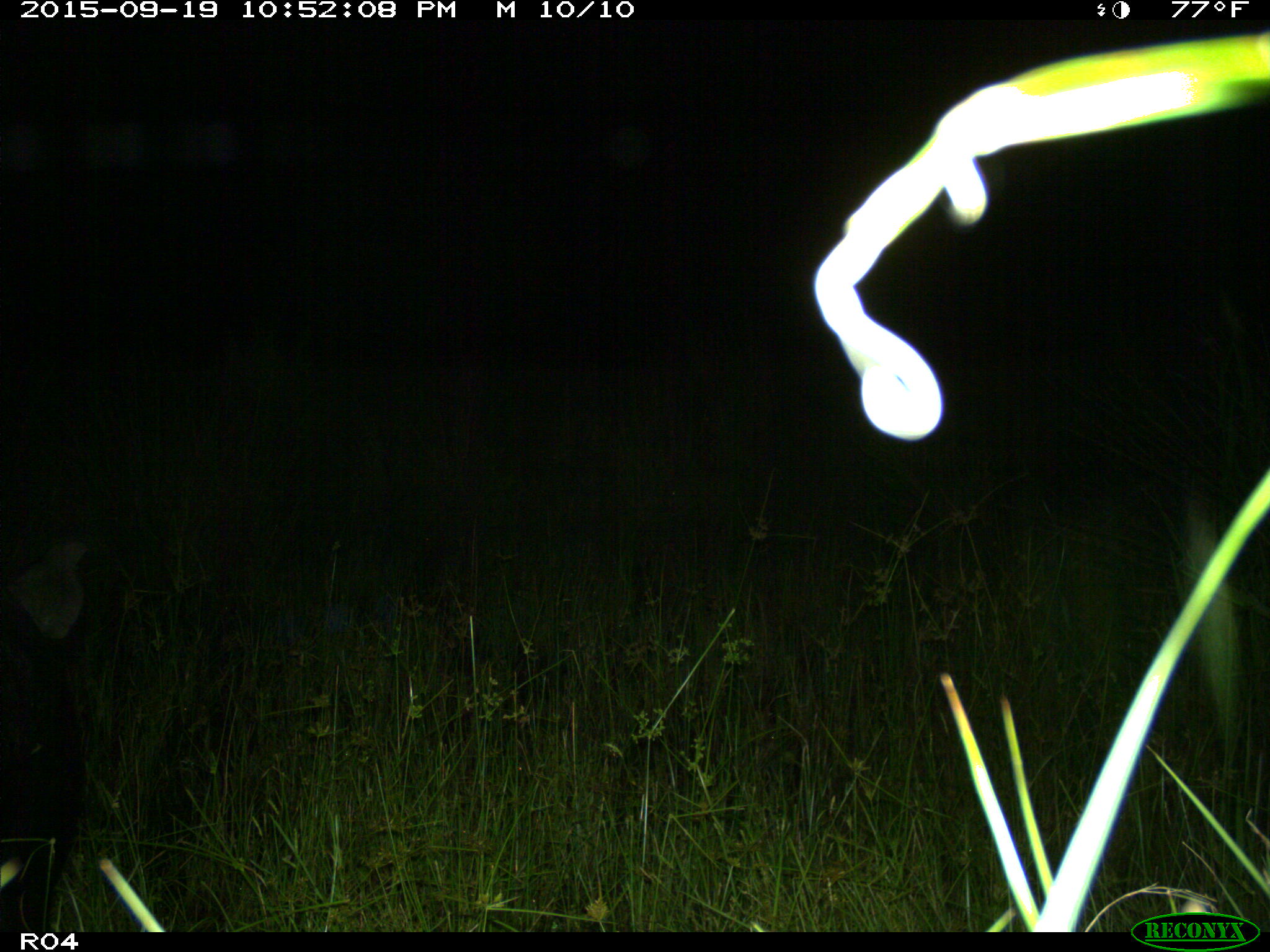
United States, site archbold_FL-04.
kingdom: Animalia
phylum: Chordata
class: Mammalia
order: Artiodactyla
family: Suidae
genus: Sus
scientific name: Sus scrofa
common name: wild boar